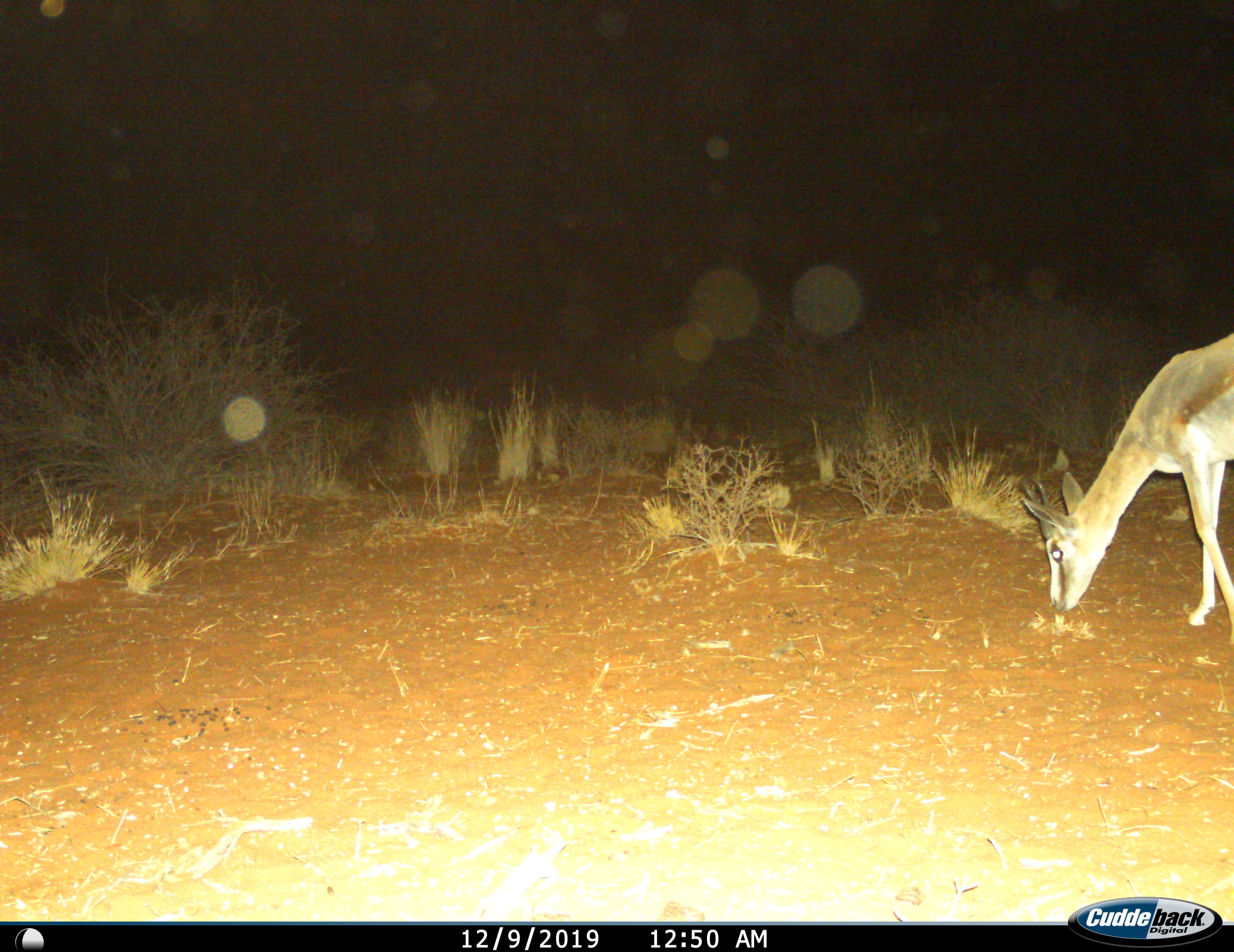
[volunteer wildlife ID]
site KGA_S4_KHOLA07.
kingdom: Animalia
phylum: Chordata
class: Mammalia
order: Artiodactyla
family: Bovidae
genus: Antidorcas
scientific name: Antidorcas marsupialis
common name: springbok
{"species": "springbok (Antidorcas marsupialis)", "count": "1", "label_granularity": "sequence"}